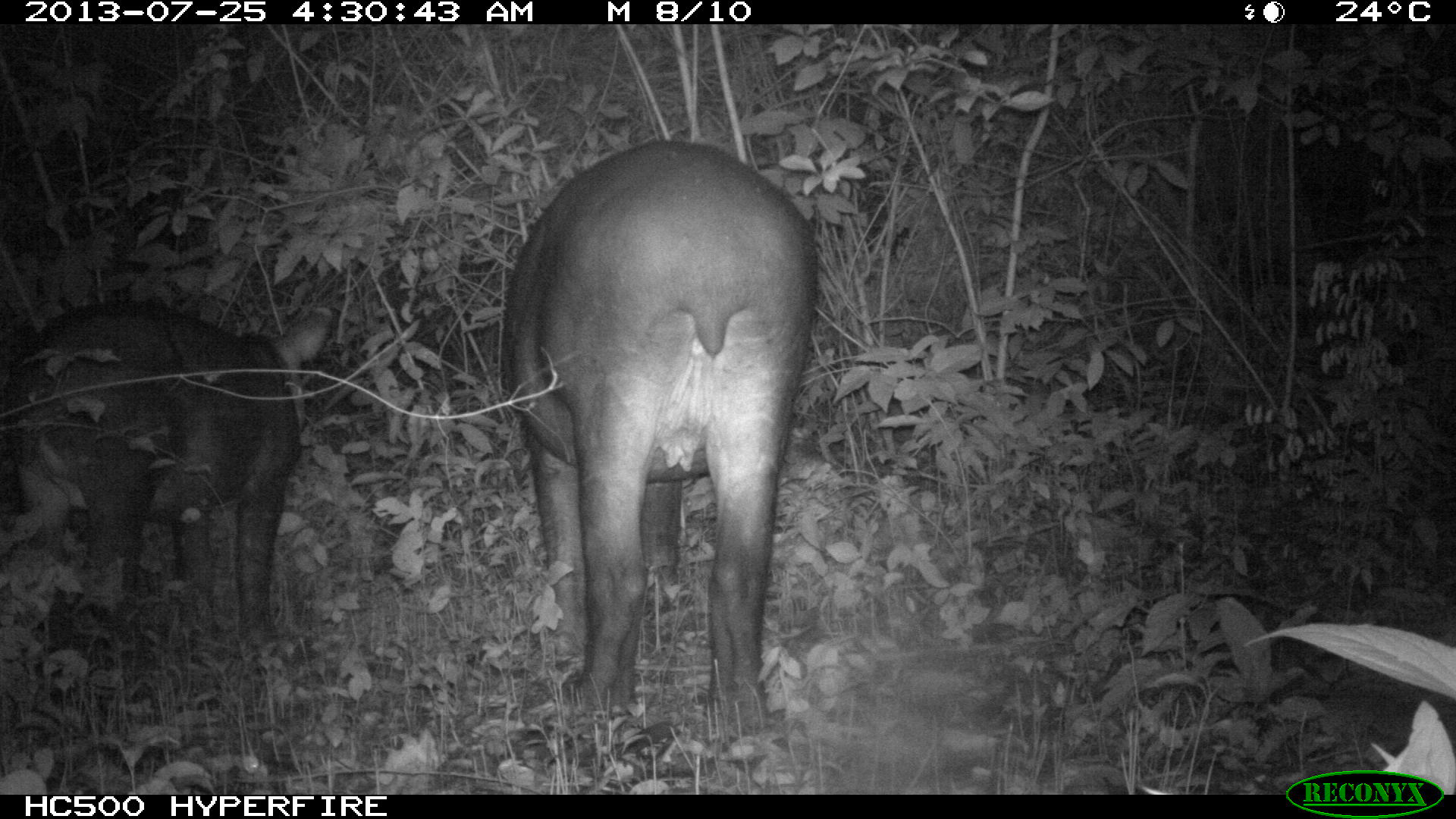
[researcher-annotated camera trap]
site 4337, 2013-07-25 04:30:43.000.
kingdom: Animalia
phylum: Chordata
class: Mammalia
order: Perissodactyla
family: Tapiridae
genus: Tapirus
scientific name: Tapirus bairdii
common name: baird's tapir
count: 2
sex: female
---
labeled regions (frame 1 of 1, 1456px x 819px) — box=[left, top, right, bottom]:
tapirus bairdii: box=[499, 141, 816, 754]; box=[1, 301, 332, 668]